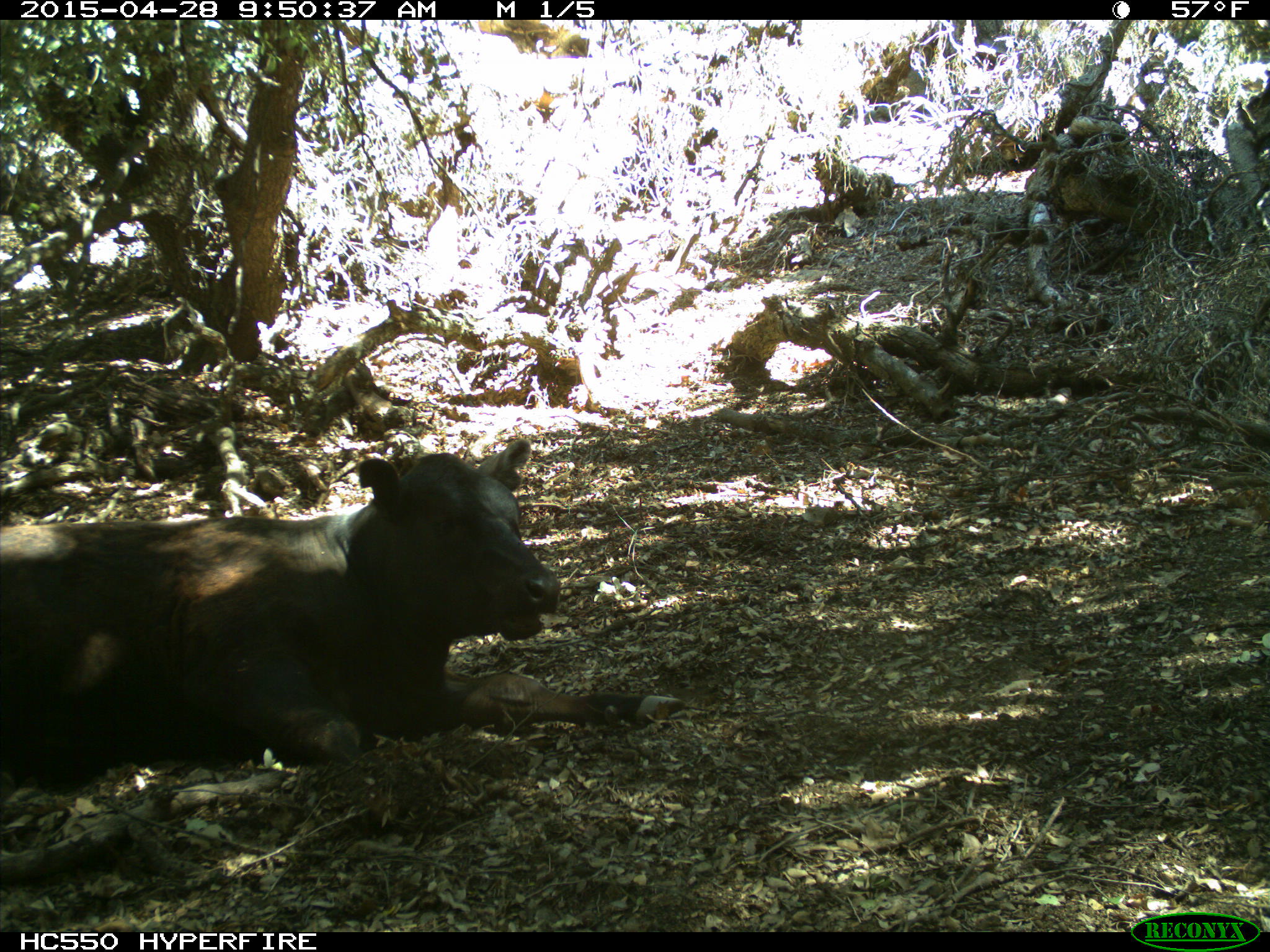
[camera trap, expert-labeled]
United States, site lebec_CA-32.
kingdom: Animalia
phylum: Chordata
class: Mammalia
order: Artiodactyla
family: Bovidae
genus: Bos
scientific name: Bos taurus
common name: domestic cow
Bos taurus (domestic cow).